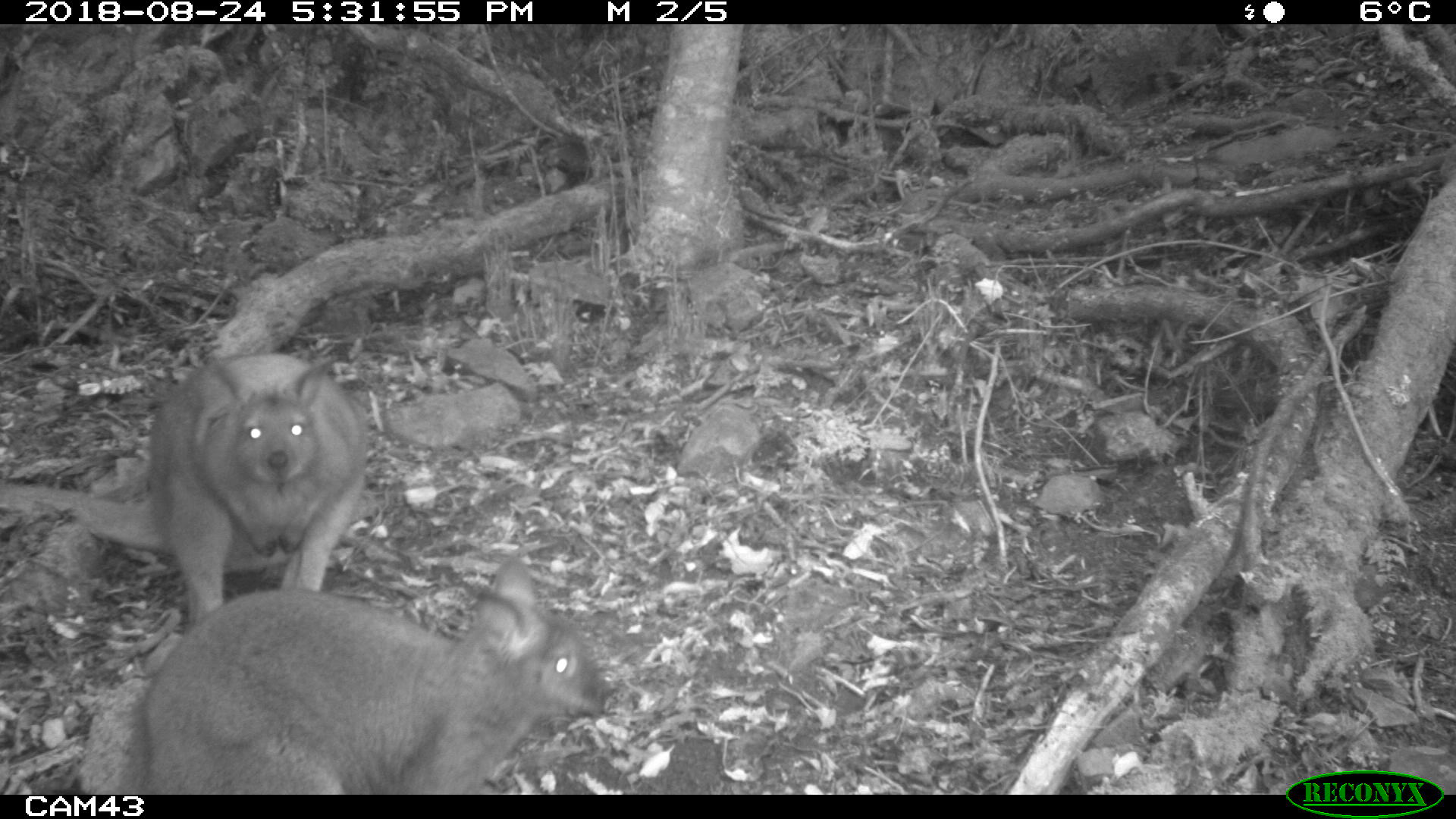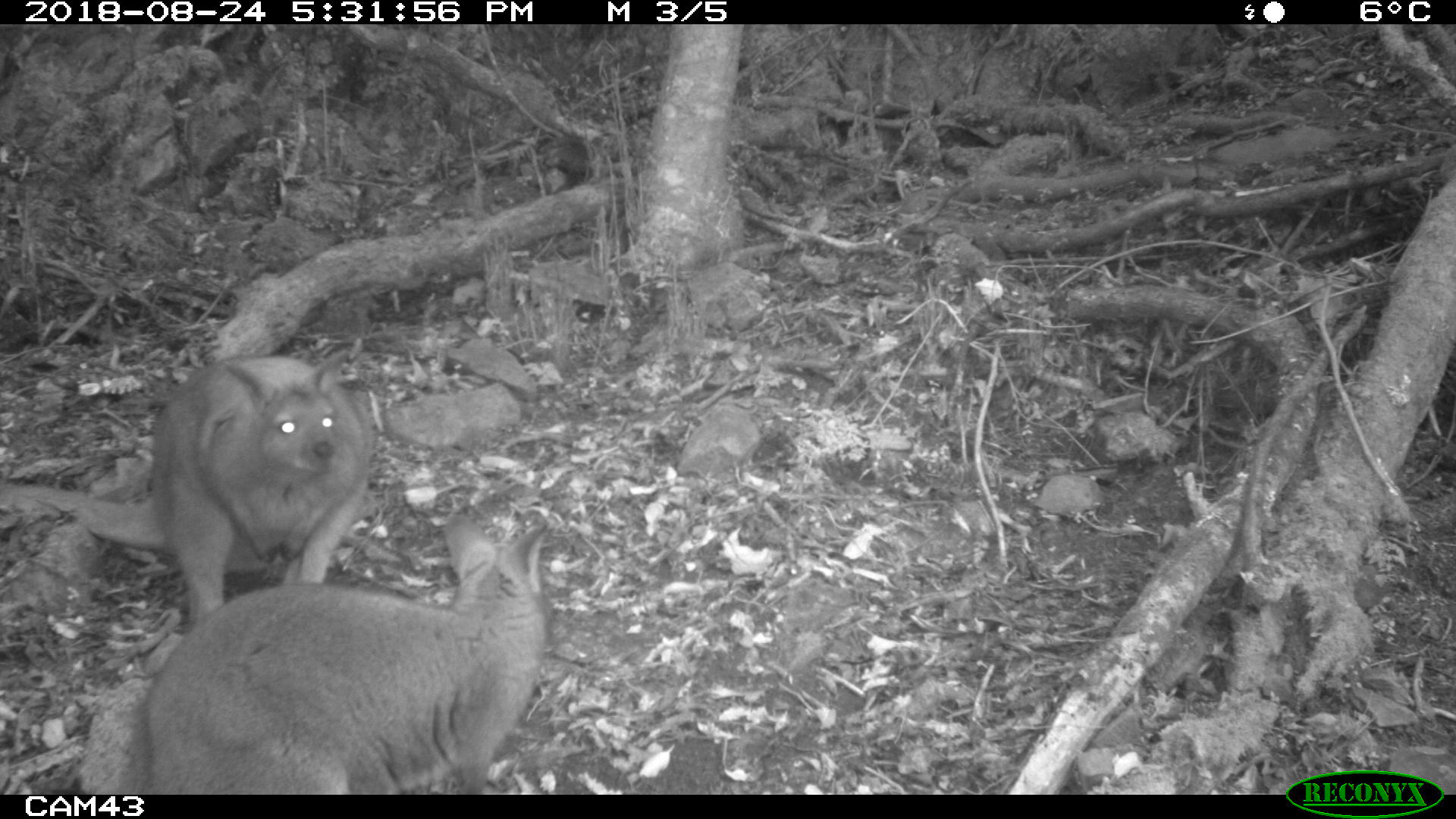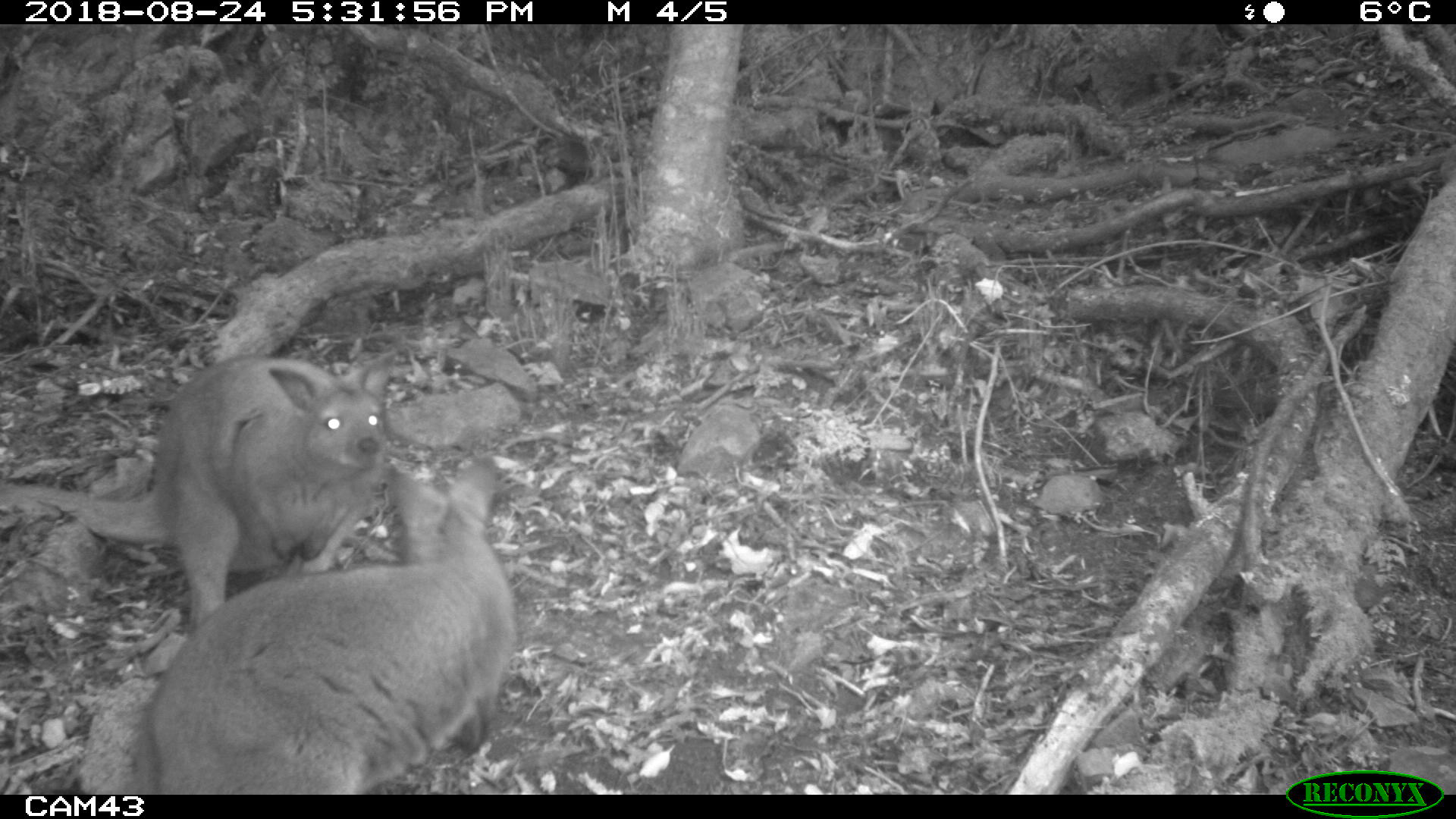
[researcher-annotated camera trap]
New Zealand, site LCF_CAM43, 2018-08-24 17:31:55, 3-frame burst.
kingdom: Animalia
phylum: Chordata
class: Mammalia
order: Diprotodontia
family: Macropodidae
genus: Notamacropus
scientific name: Notamacropus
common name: wallaby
Wallaby (Notamacropus).